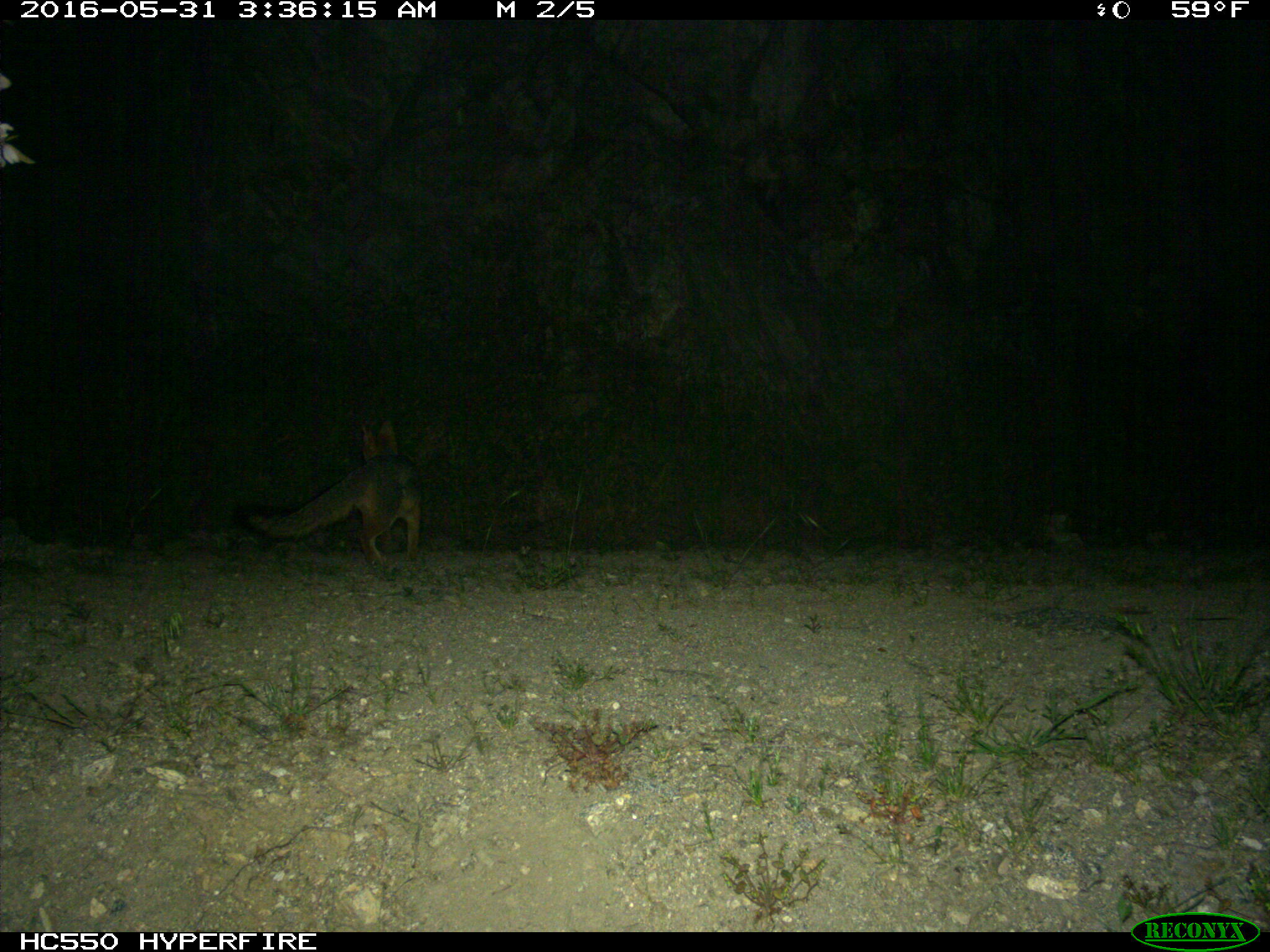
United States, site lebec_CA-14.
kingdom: Animalia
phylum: Chordata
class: Mammalia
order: Carnivora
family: Canidae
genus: Urocyon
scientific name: Urocyon cinereoargenteus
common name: gray fox